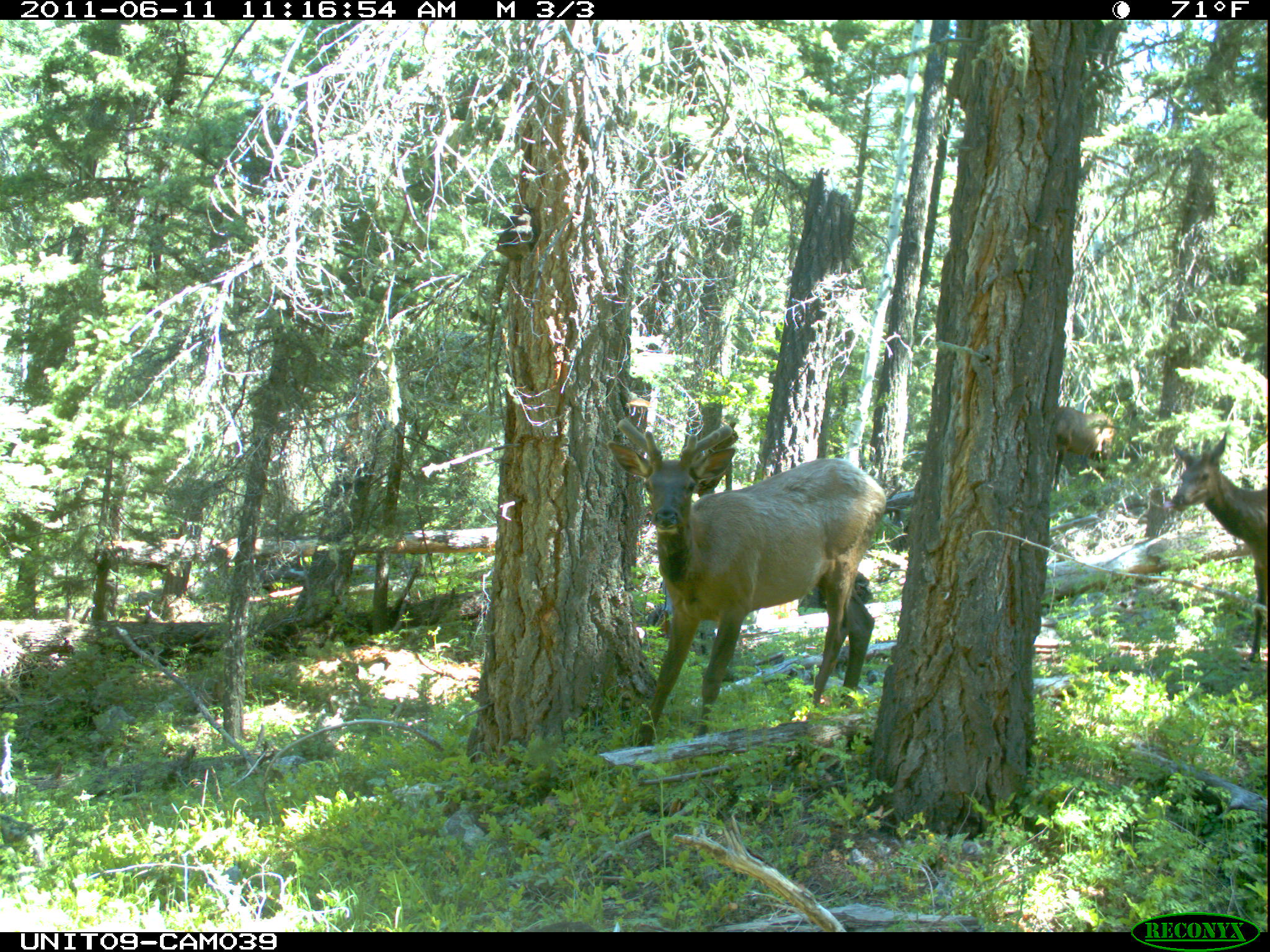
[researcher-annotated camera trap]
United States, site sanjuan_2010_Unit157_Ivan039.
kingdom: Animalia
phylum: Chordata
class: Mammalia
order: Artiodactyla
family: Cervidae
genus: Cervus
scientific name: Cervus elaphus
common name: red deer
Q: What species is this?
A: Cervus elaphus (red deer).